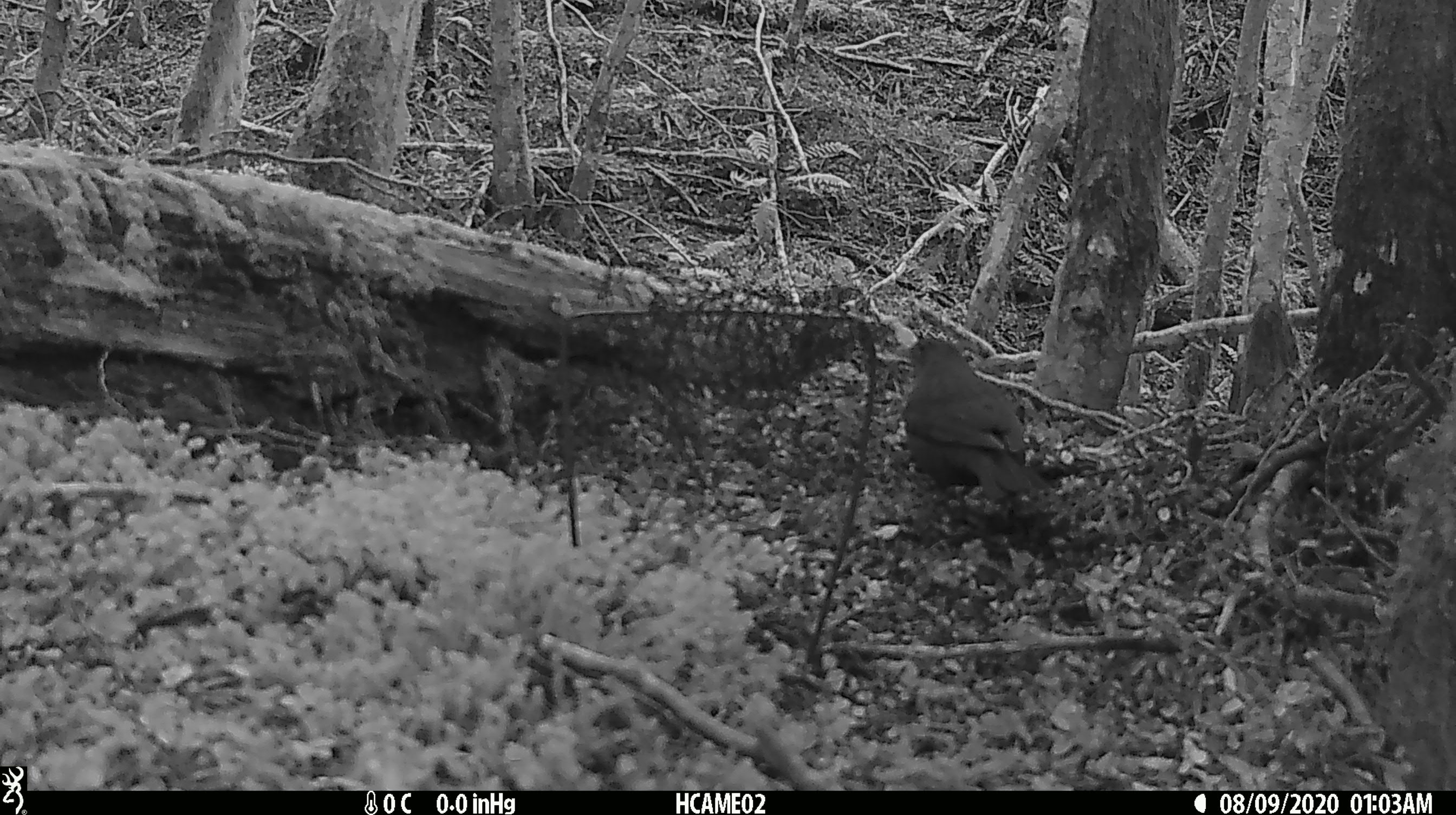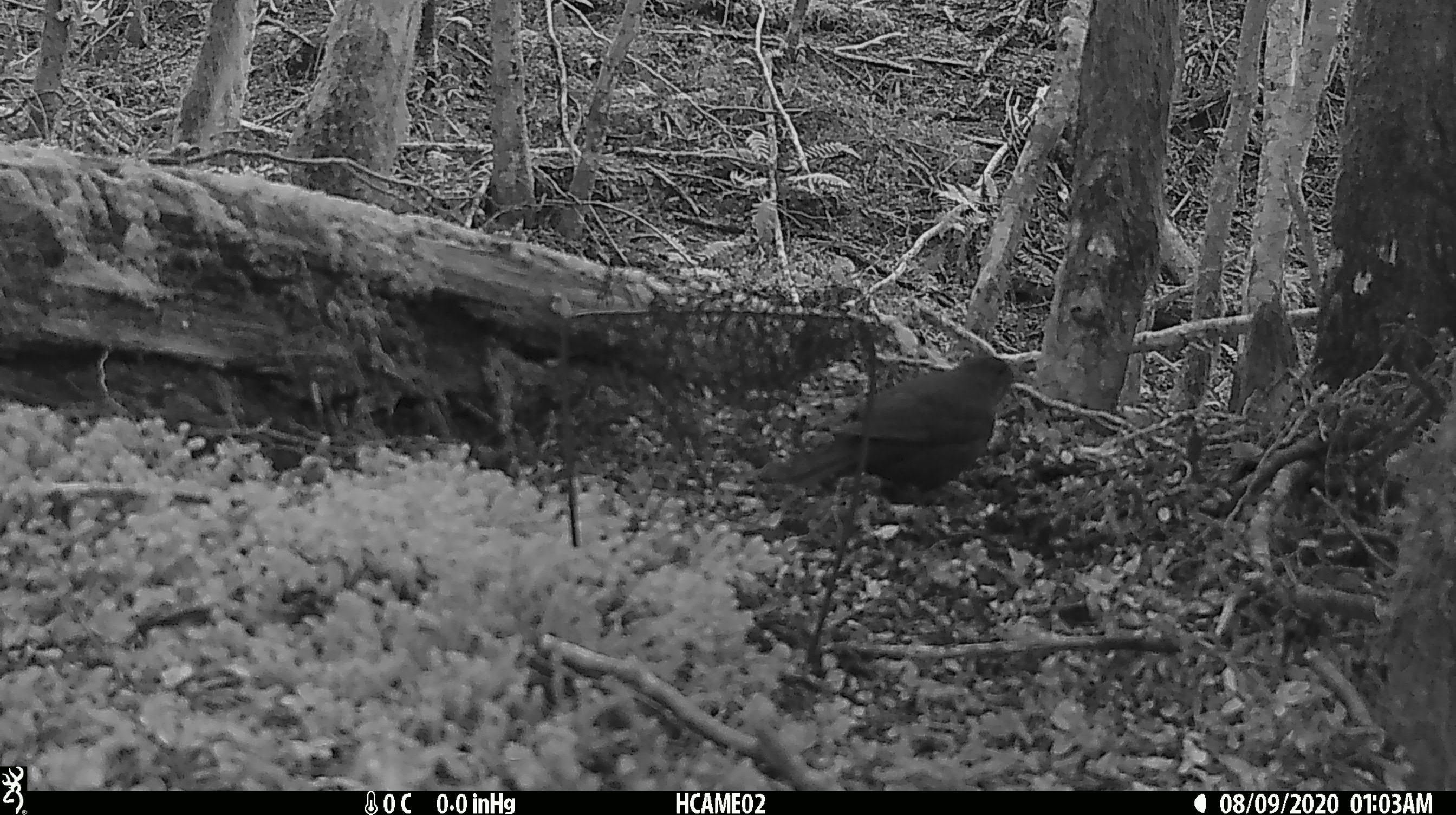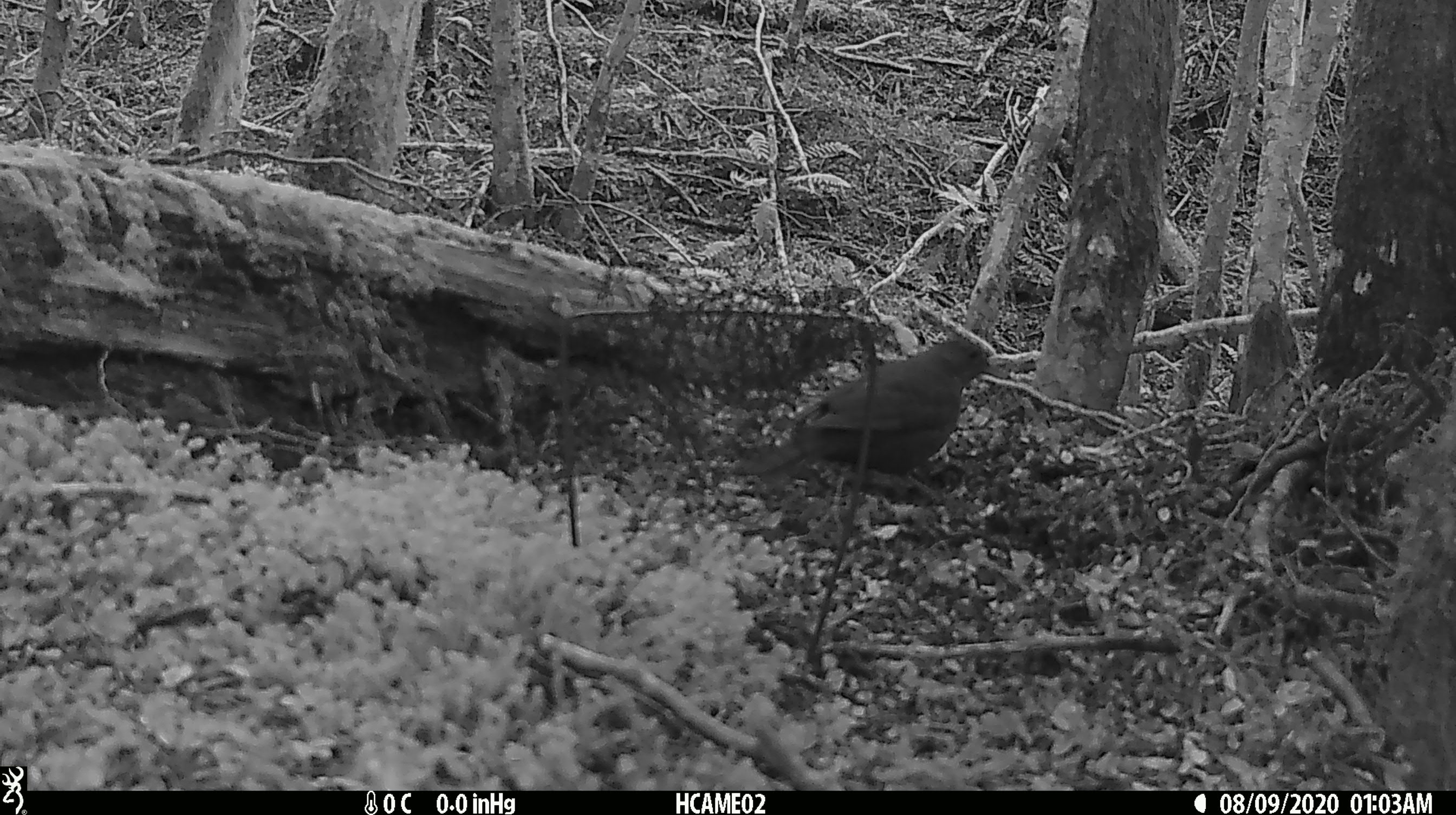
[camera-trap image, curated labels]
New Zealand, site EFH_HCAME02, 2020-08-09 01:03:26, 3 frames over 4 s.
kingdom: Animalia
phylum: Chordata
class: Aves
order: Passeriformes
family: Turdidae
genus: Turdus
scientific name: Turdus merula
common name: eurasian blackbird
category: blackbird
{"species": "blackbird (eurasian blackbird) (Turdus merula)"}